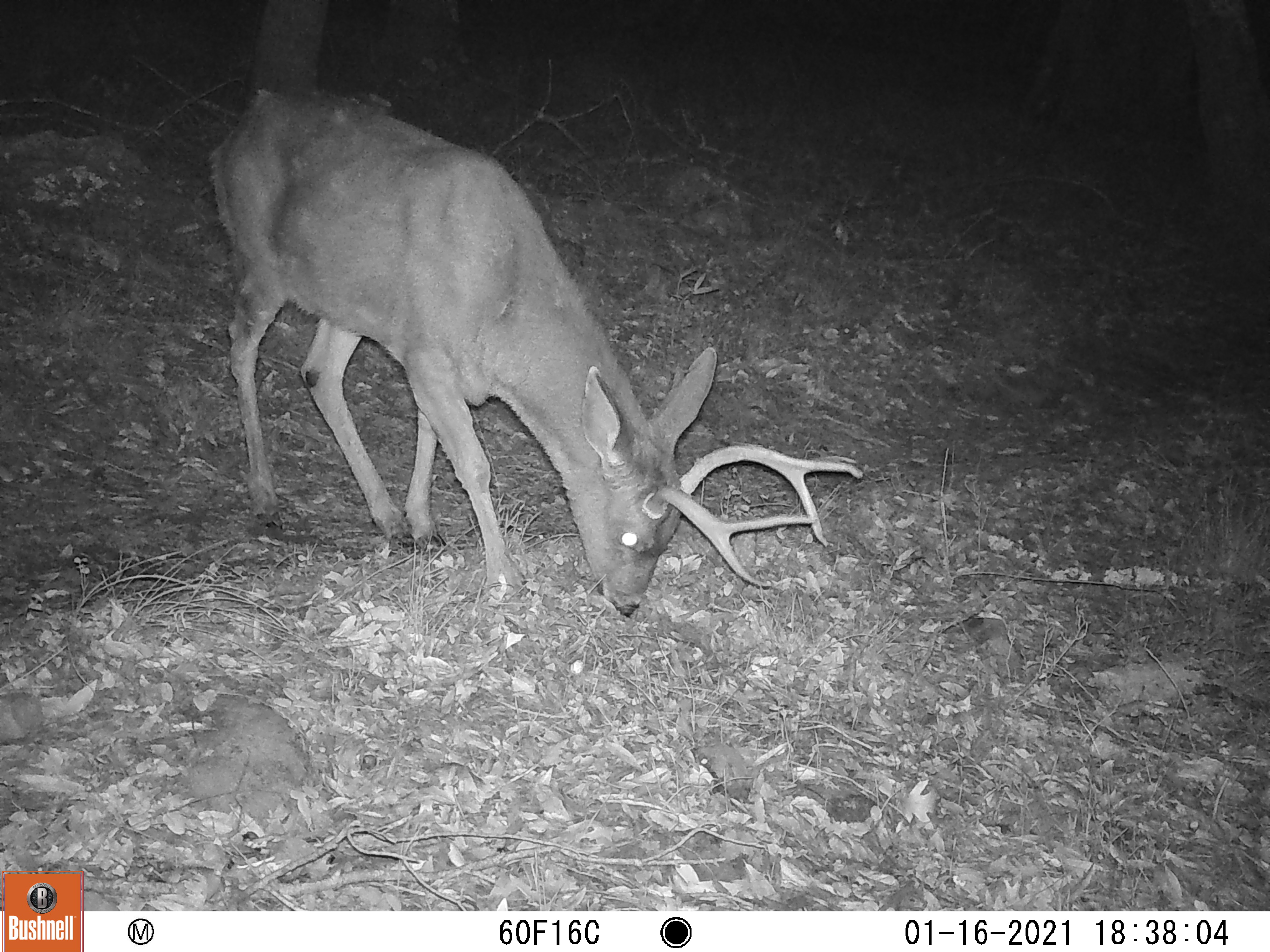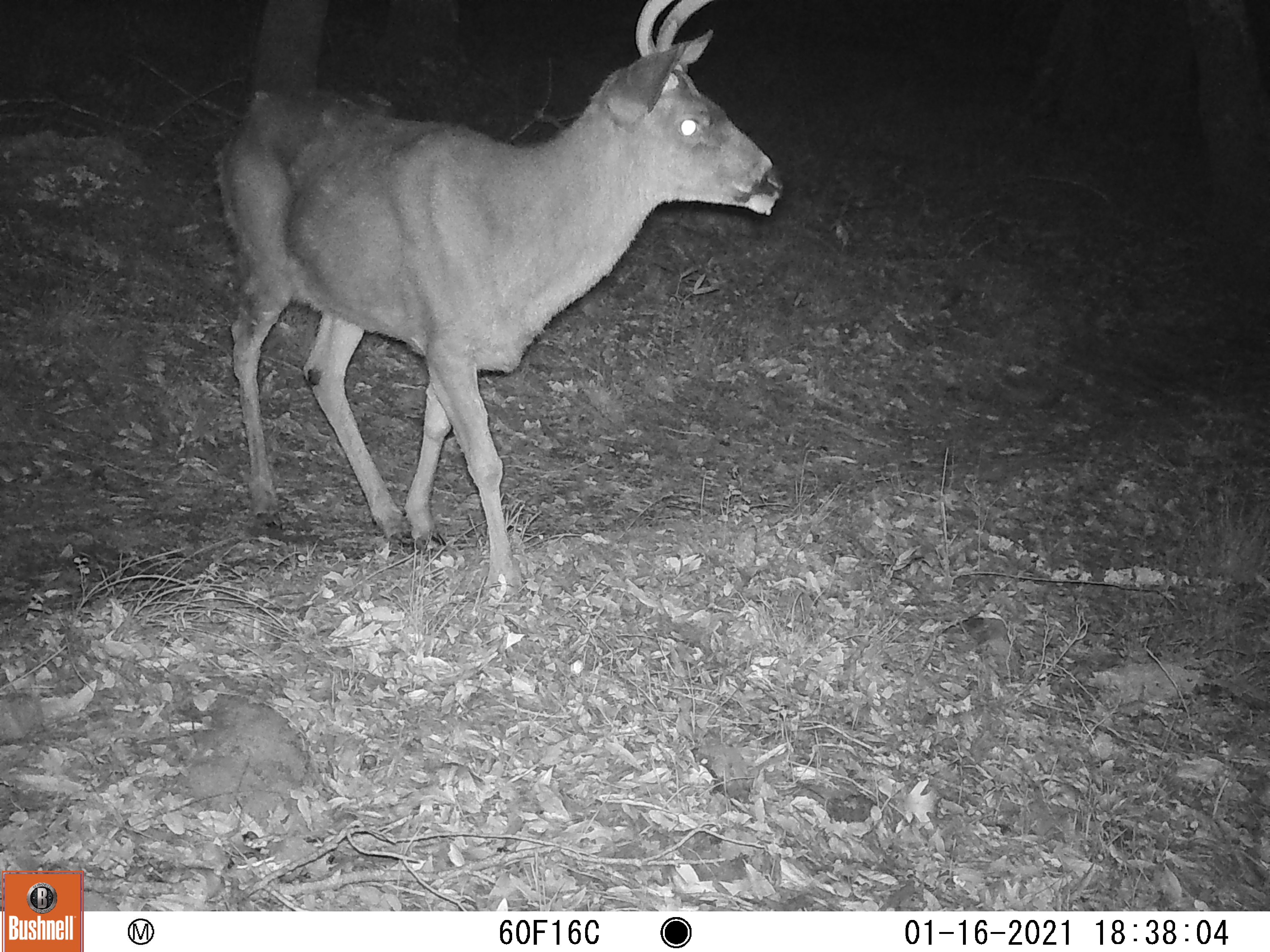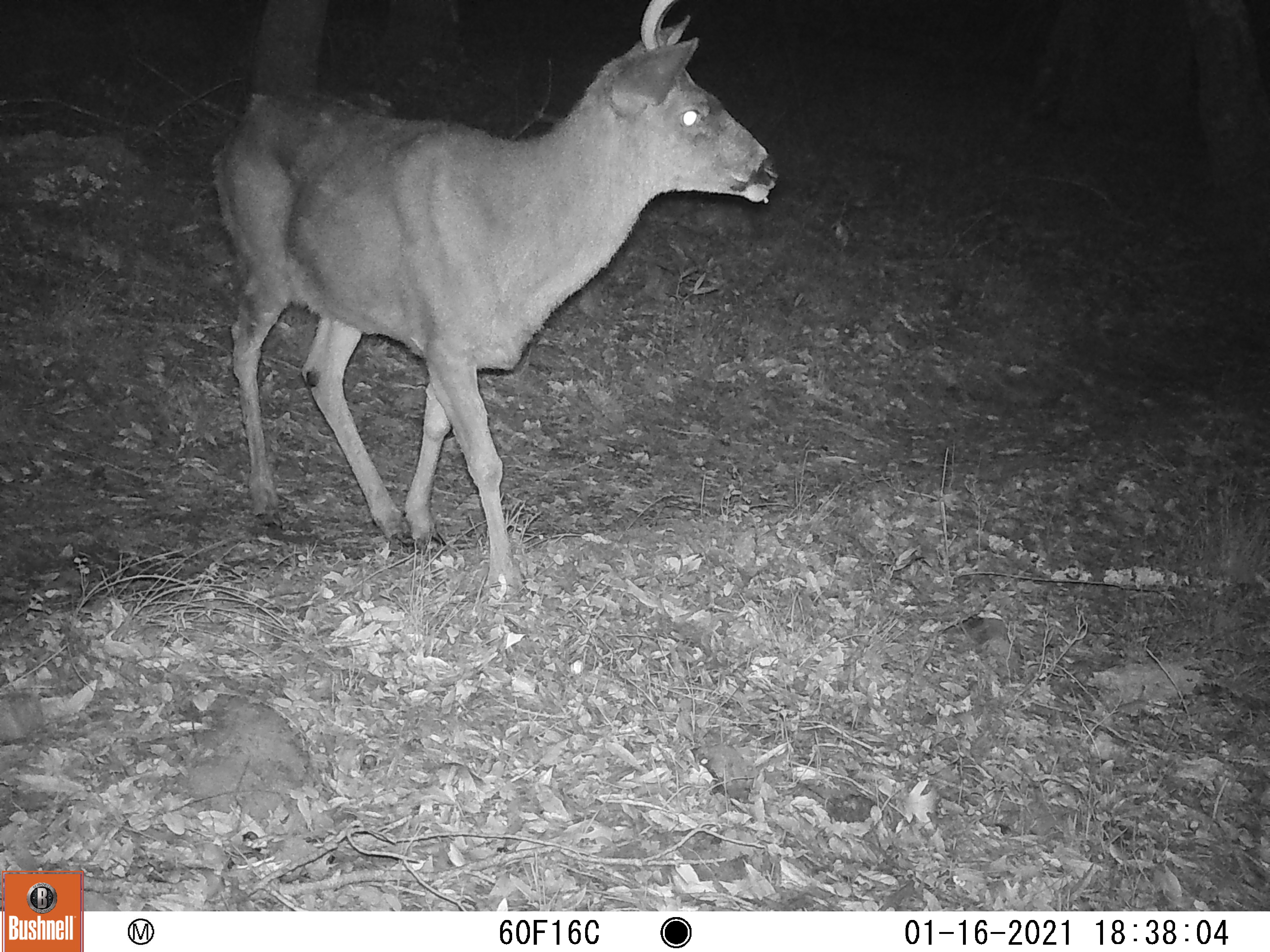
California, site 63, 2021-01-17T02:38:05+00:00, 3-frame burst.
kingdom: Animalia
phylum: Chordata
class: Mammalia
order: Artiodactyla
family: Cervidae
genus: Odocoileus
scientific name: Odocoileus hemionus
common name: mule deer